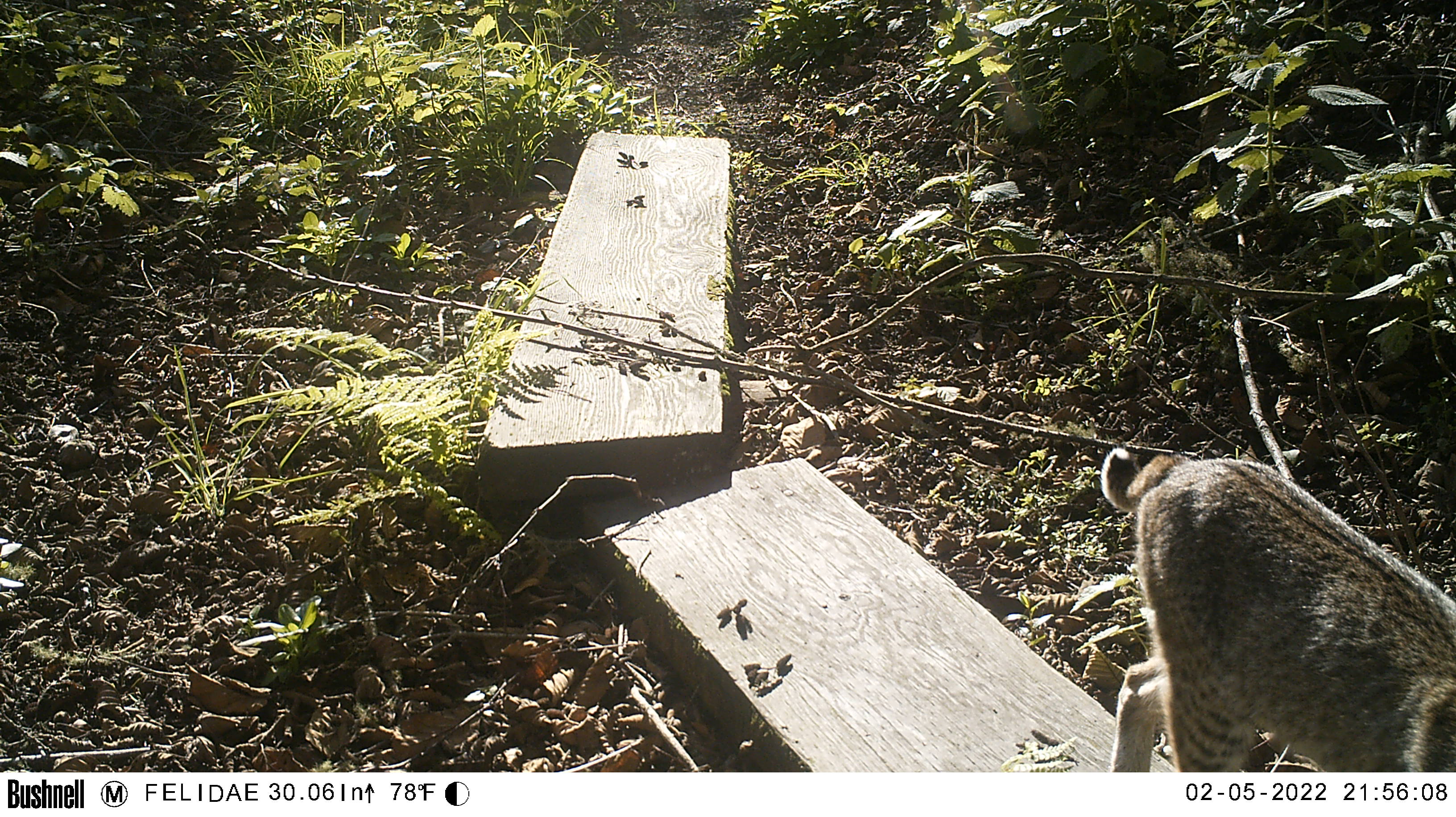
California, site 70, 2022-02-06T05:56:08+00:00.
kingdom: Animalia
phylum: Chordata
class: Mammalia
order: Carnivora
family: Felidae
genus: Lynx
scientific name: Lynx rufus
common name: bobcat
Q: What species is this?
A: Bobcat (Lynx rufus).